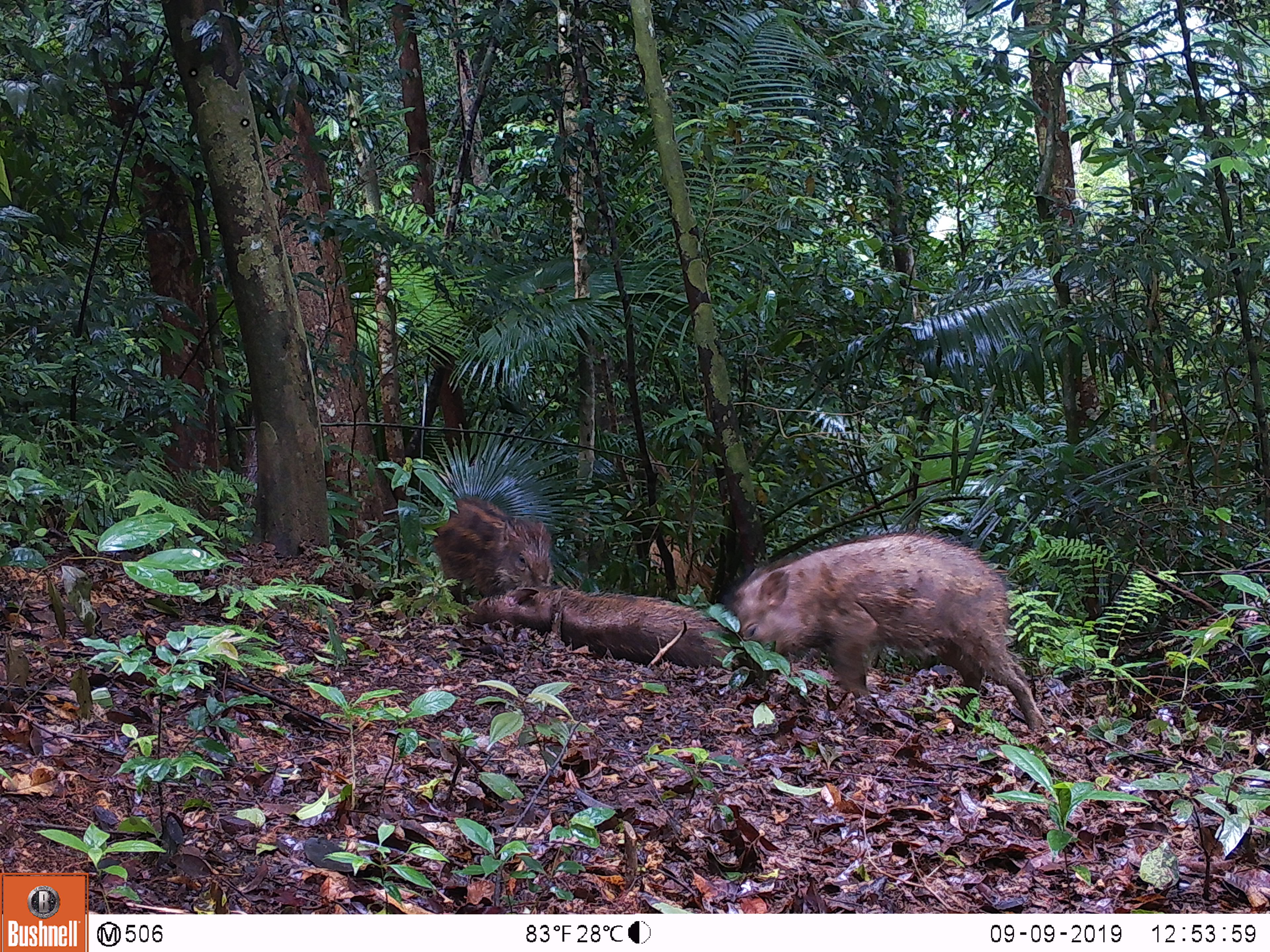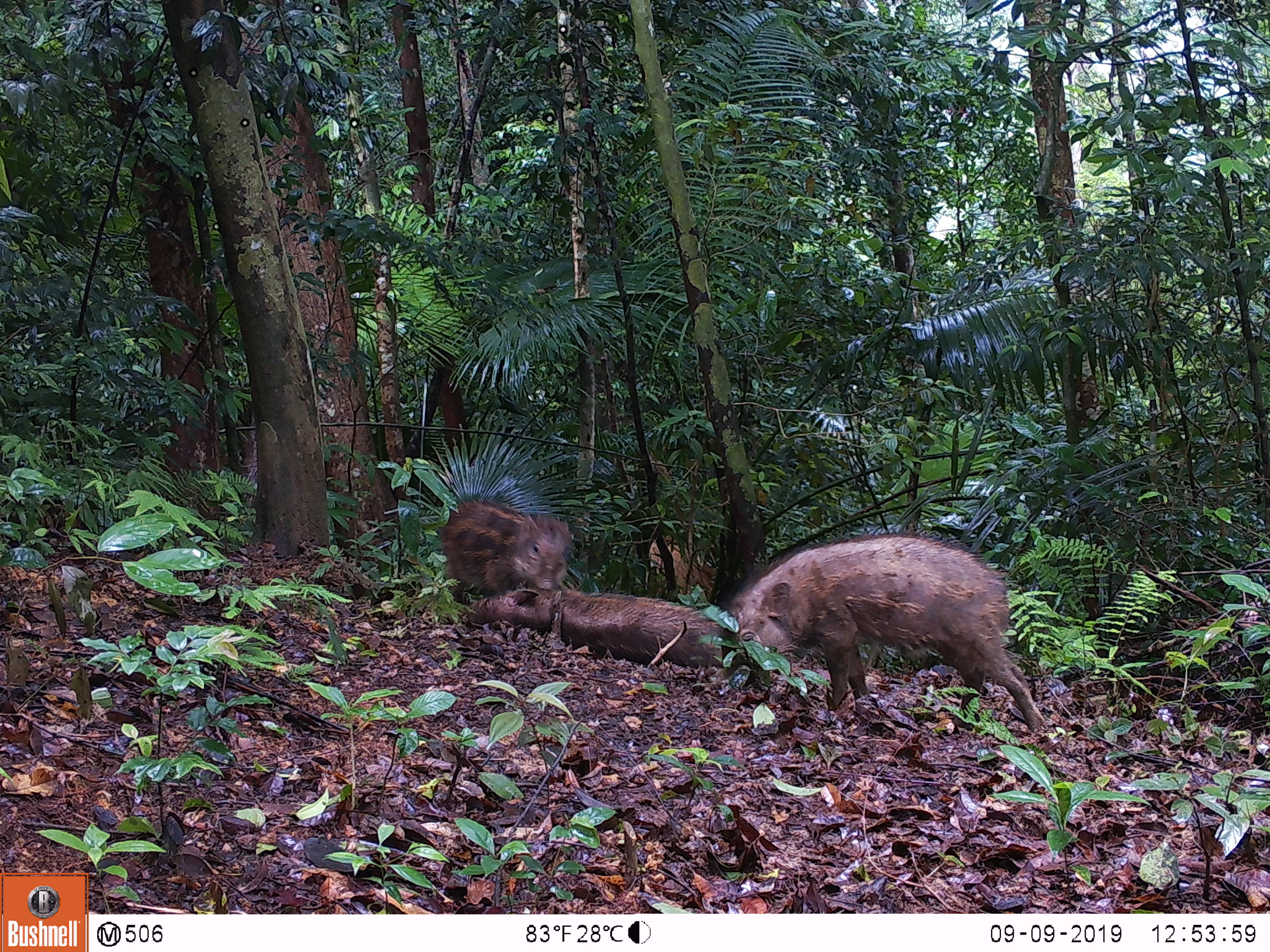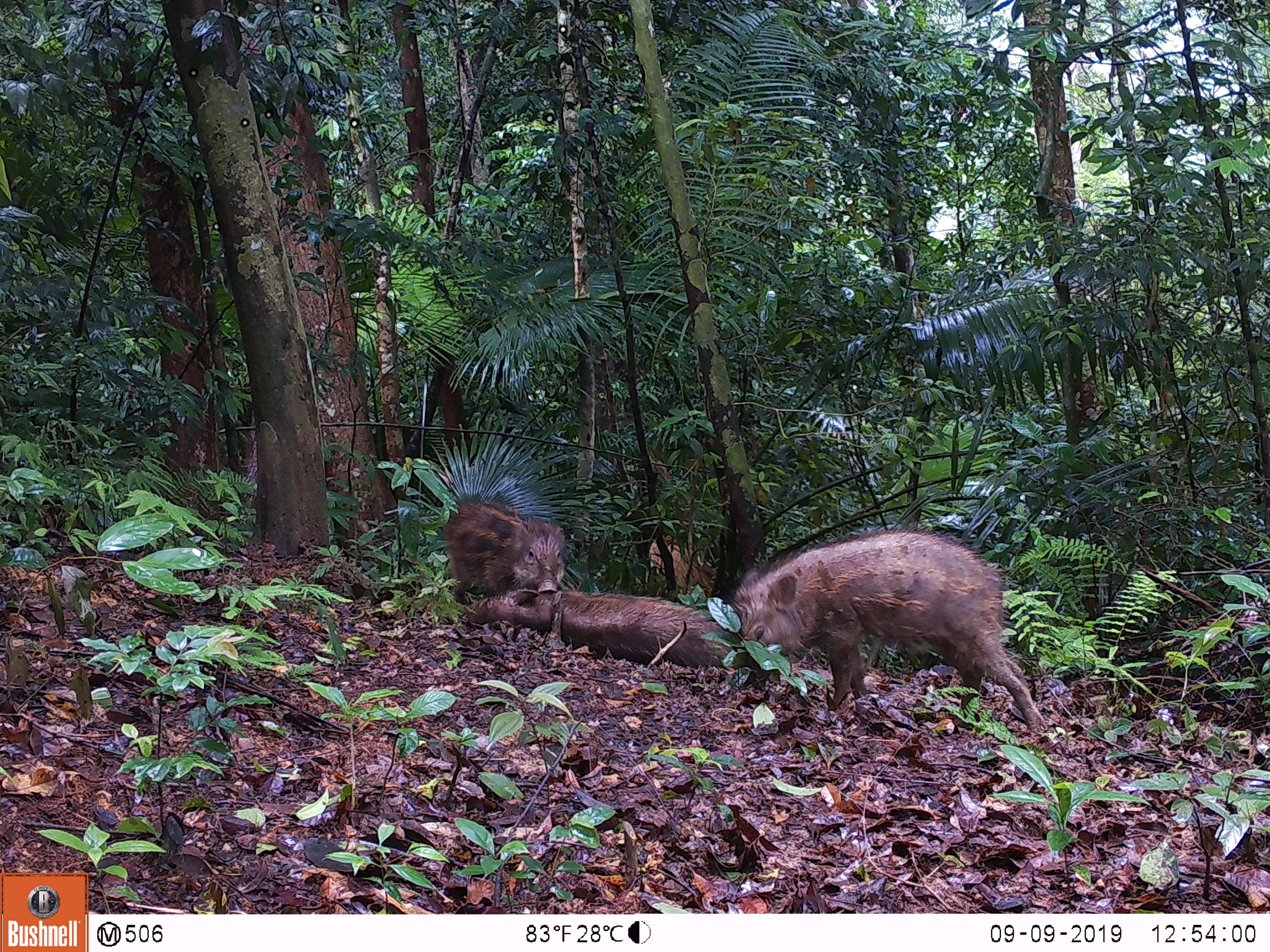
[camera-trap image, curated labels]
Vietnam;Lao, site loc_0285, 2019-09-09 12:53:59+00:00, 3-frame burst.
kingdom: Animalia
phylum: Chordata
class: Mammalia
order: Artiodactyla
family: Suidae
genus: Sus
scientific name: Sus scrofa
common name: eurasian wild pig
Eurasian wild pig (Sus scrofa). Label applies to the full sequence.